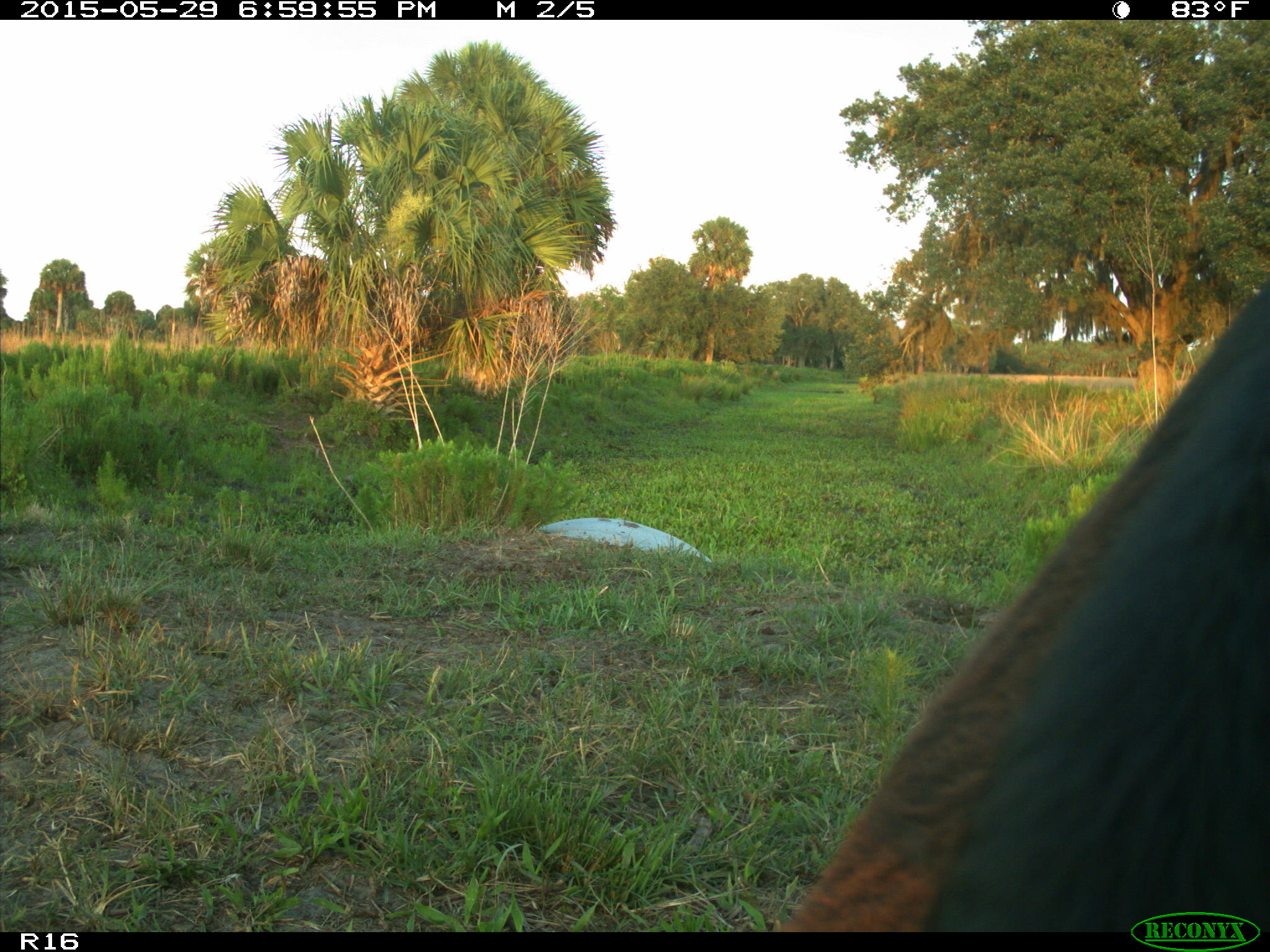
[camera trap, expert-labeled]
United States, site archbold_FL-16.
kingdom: Animalia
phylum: Chordata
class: Mammalia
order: Artiodactyla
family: Bovidae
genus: Bos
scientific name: Bos taurus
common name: domestic cow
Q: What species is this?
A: Bos taurus (domestic cow).